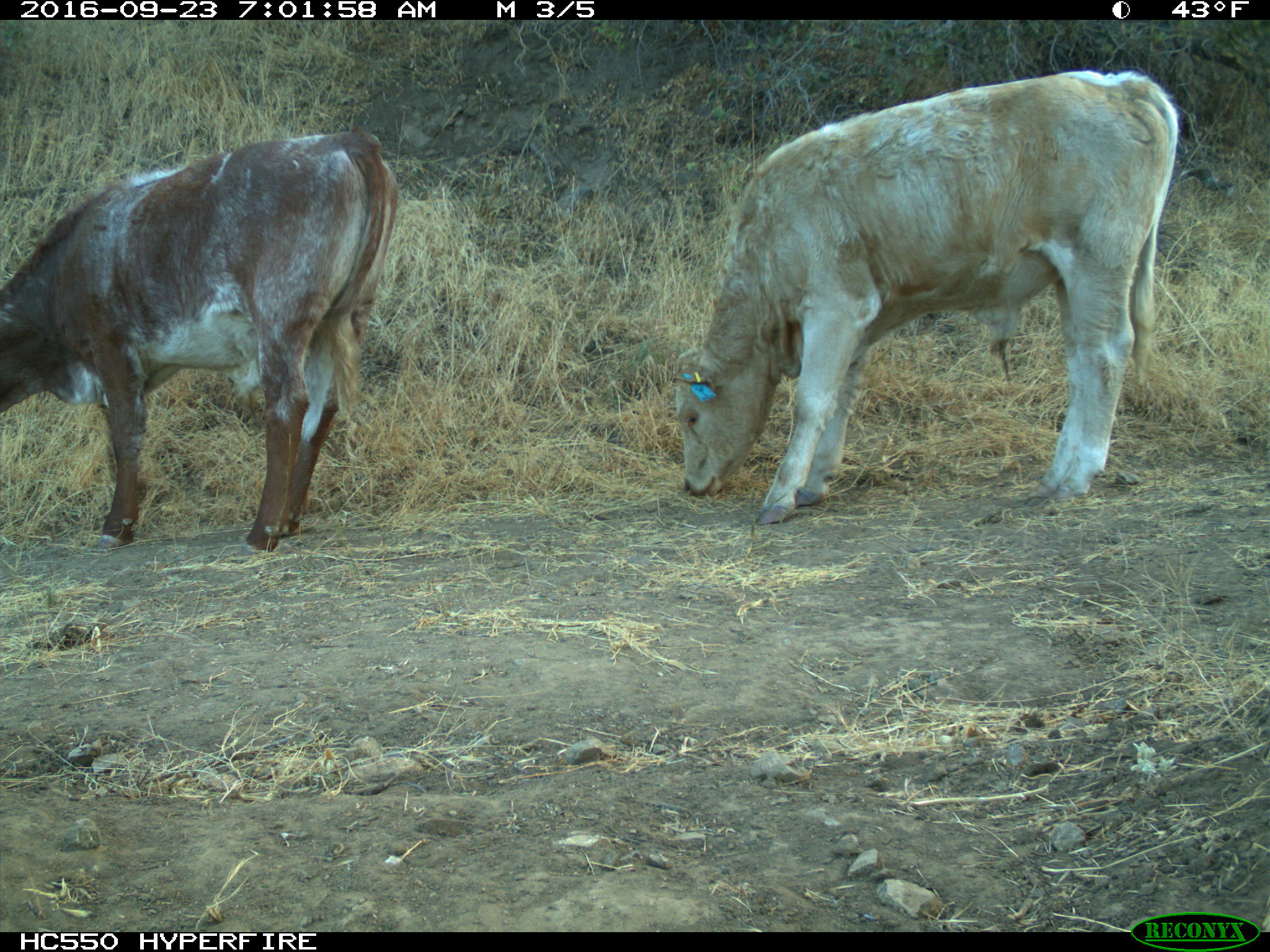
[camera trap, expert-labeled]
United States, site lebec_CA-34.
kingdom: Animalia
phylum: Chordata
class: Mammalia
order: Artiodactyla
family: Bovidae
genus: Bos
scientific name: Bos taurus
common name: domestic cow